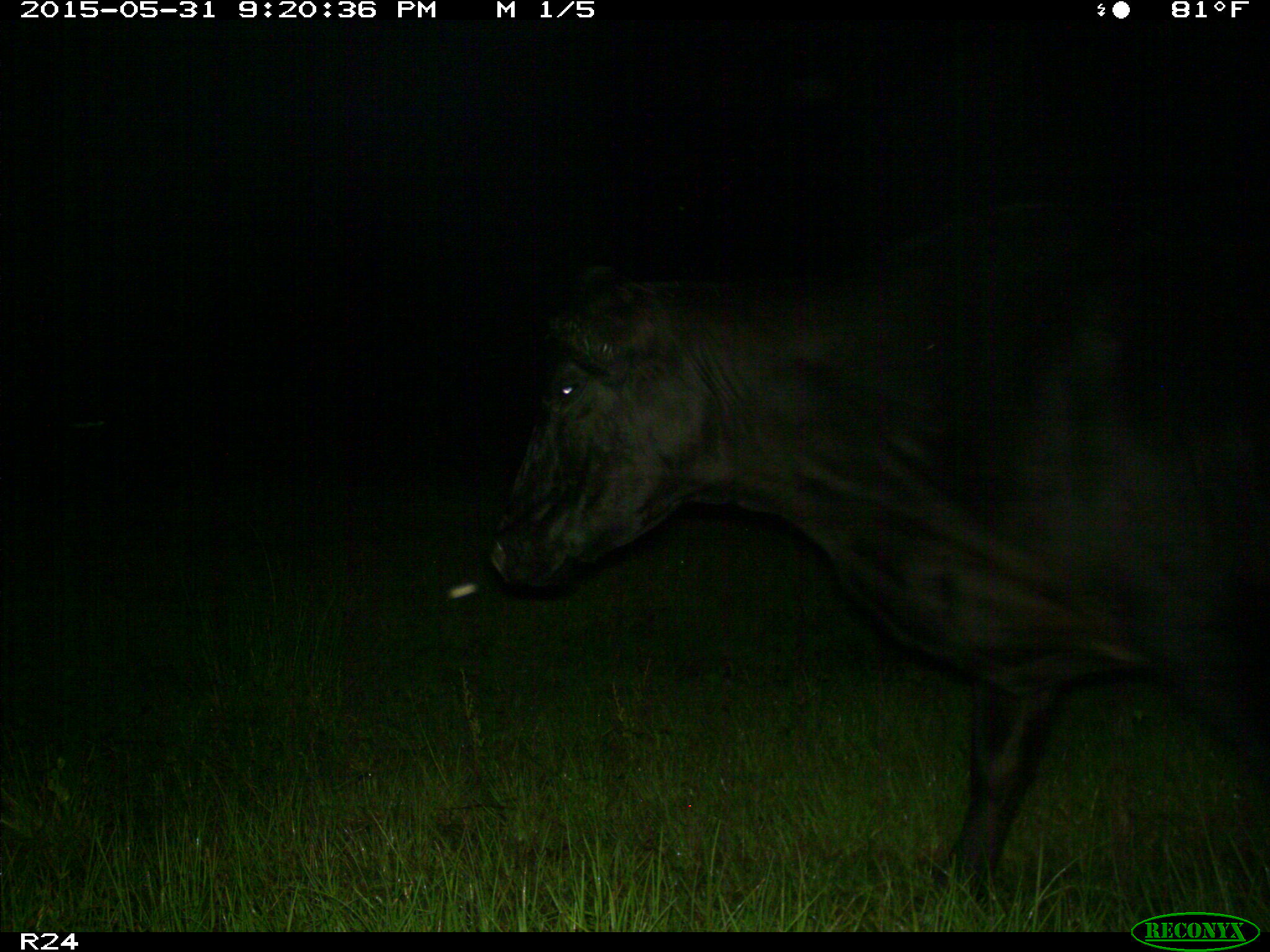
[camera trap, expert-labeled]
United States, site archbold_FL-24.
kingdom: Animalia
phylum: Chordata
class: Mammalia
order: Artiodactyla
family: Bovidae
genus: Bos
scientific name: Bos taurus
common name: domestic cow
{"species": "Bos taurus (domestic cow)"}